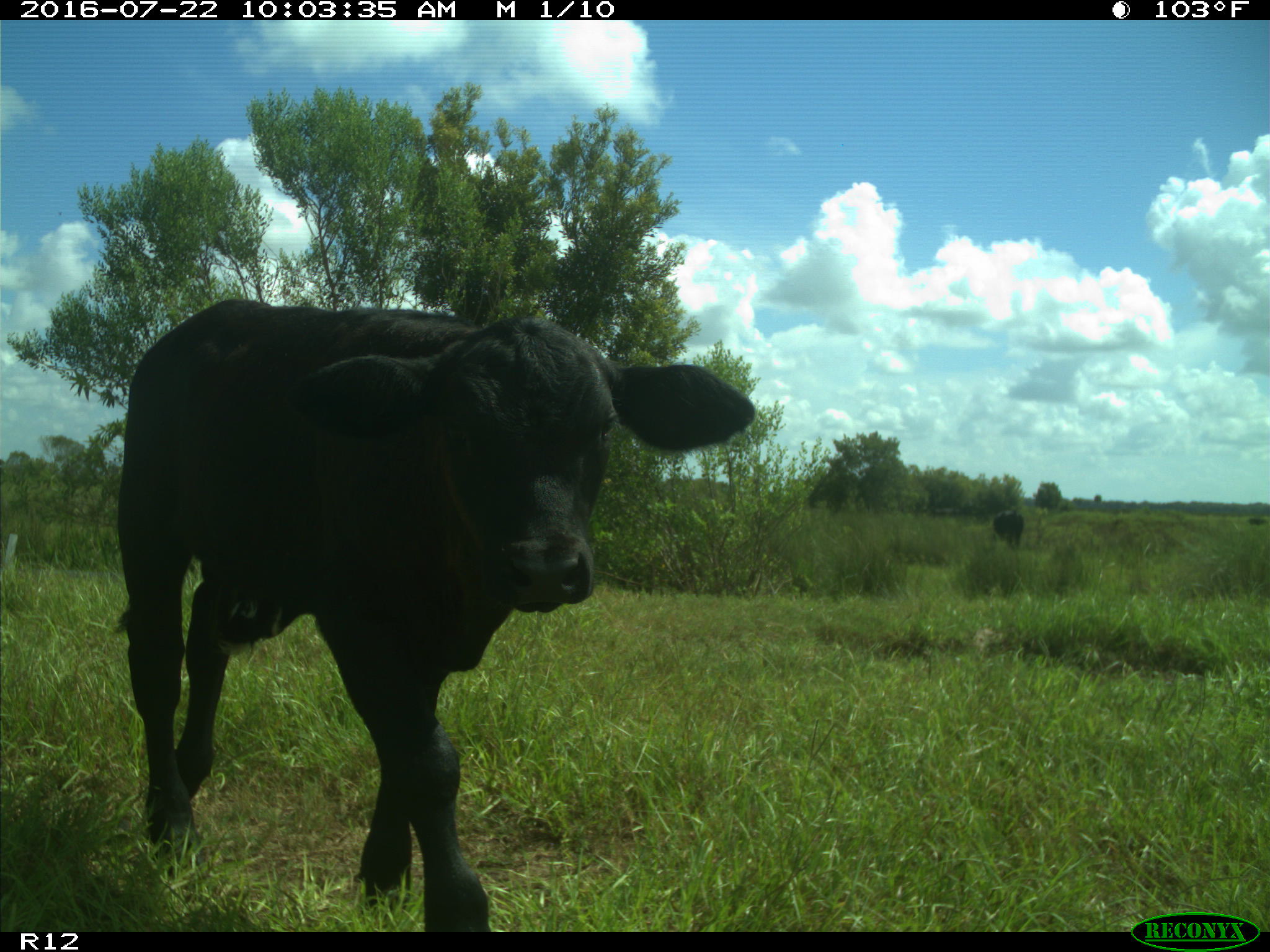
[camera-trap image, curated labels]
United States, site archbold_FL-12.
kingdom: Animalia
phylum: Chordata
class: Mammalia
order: Artiodactyla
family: Bovidae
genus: Bos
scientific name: Bos taurus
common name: domestic cow